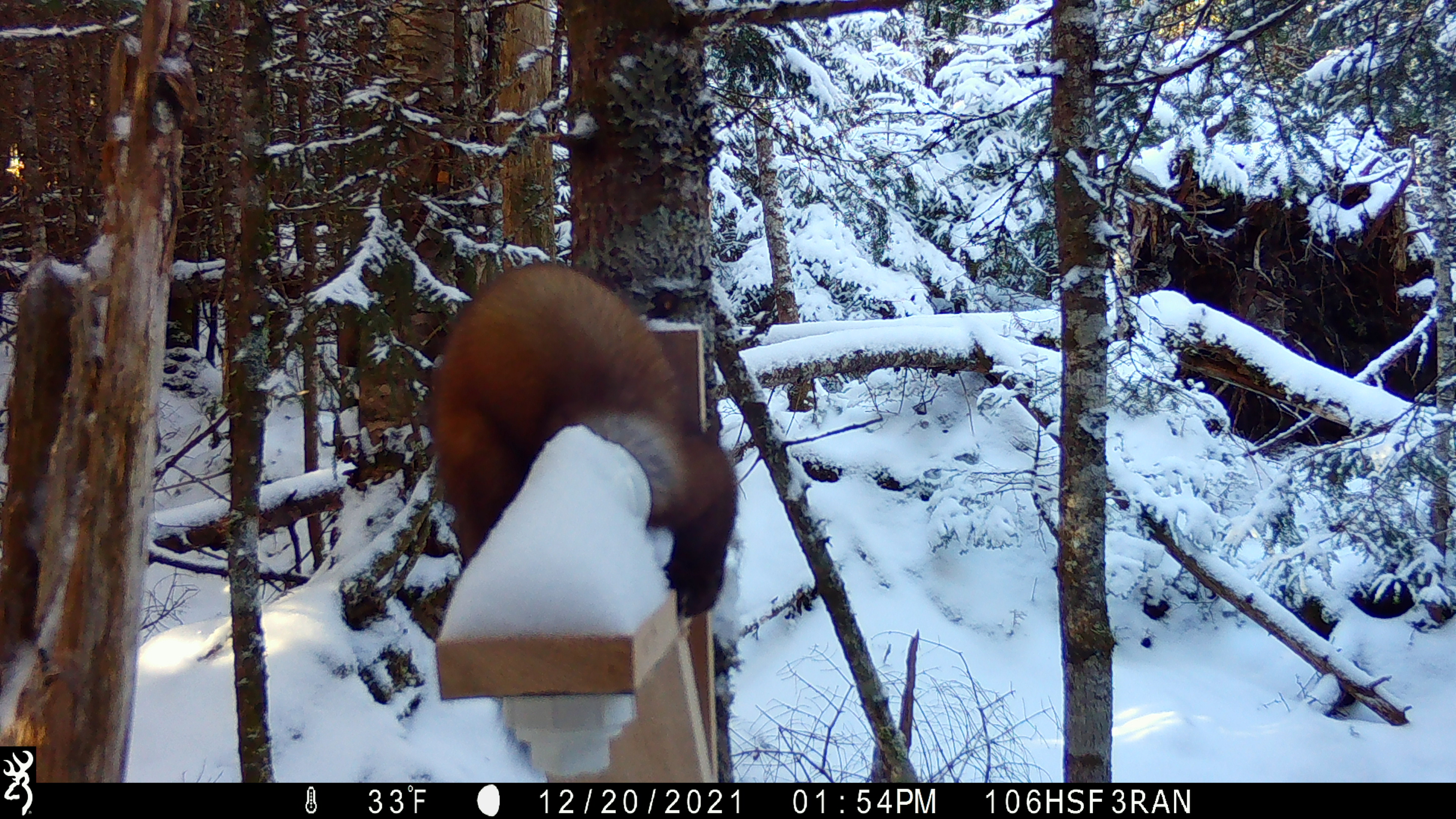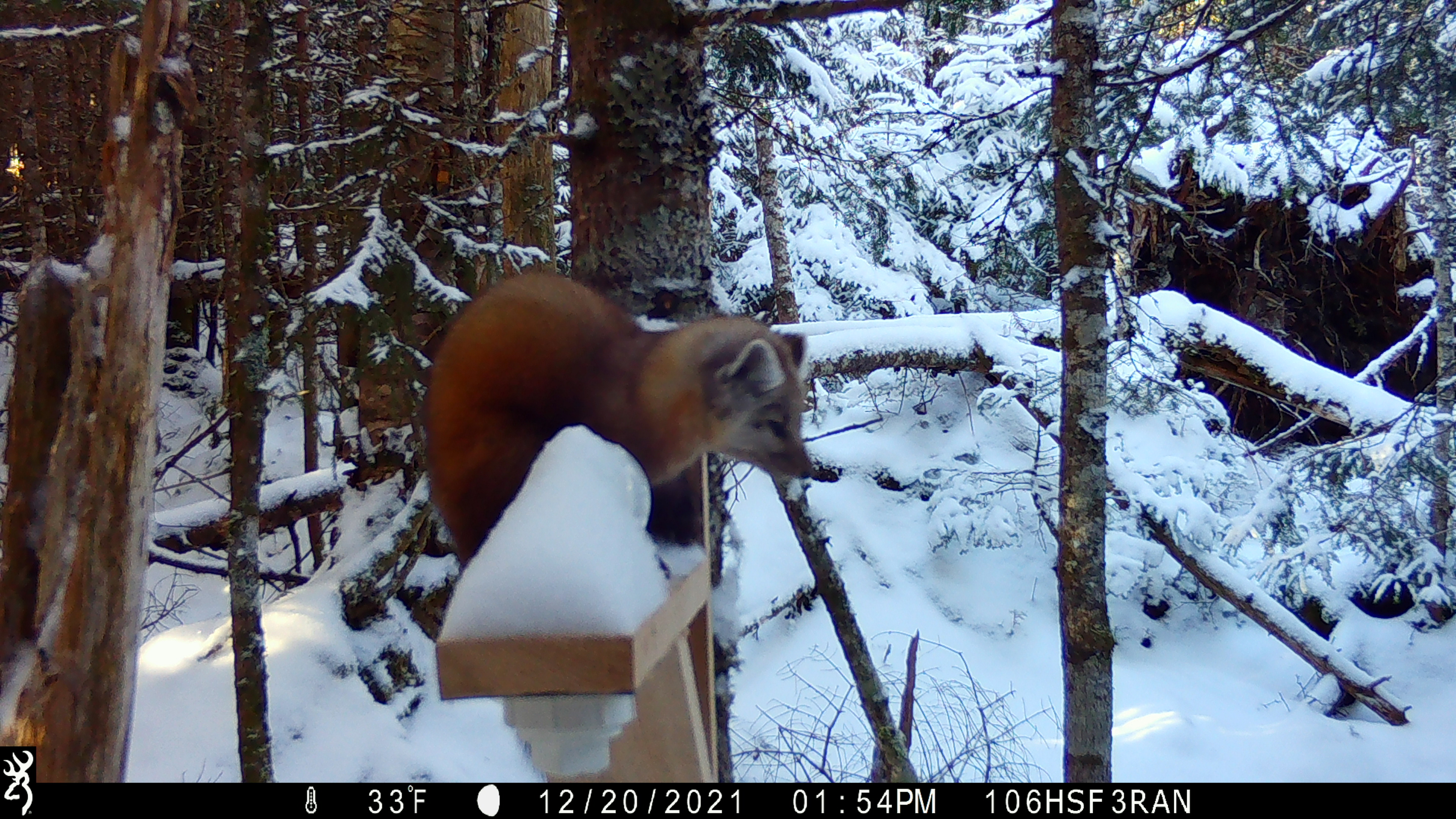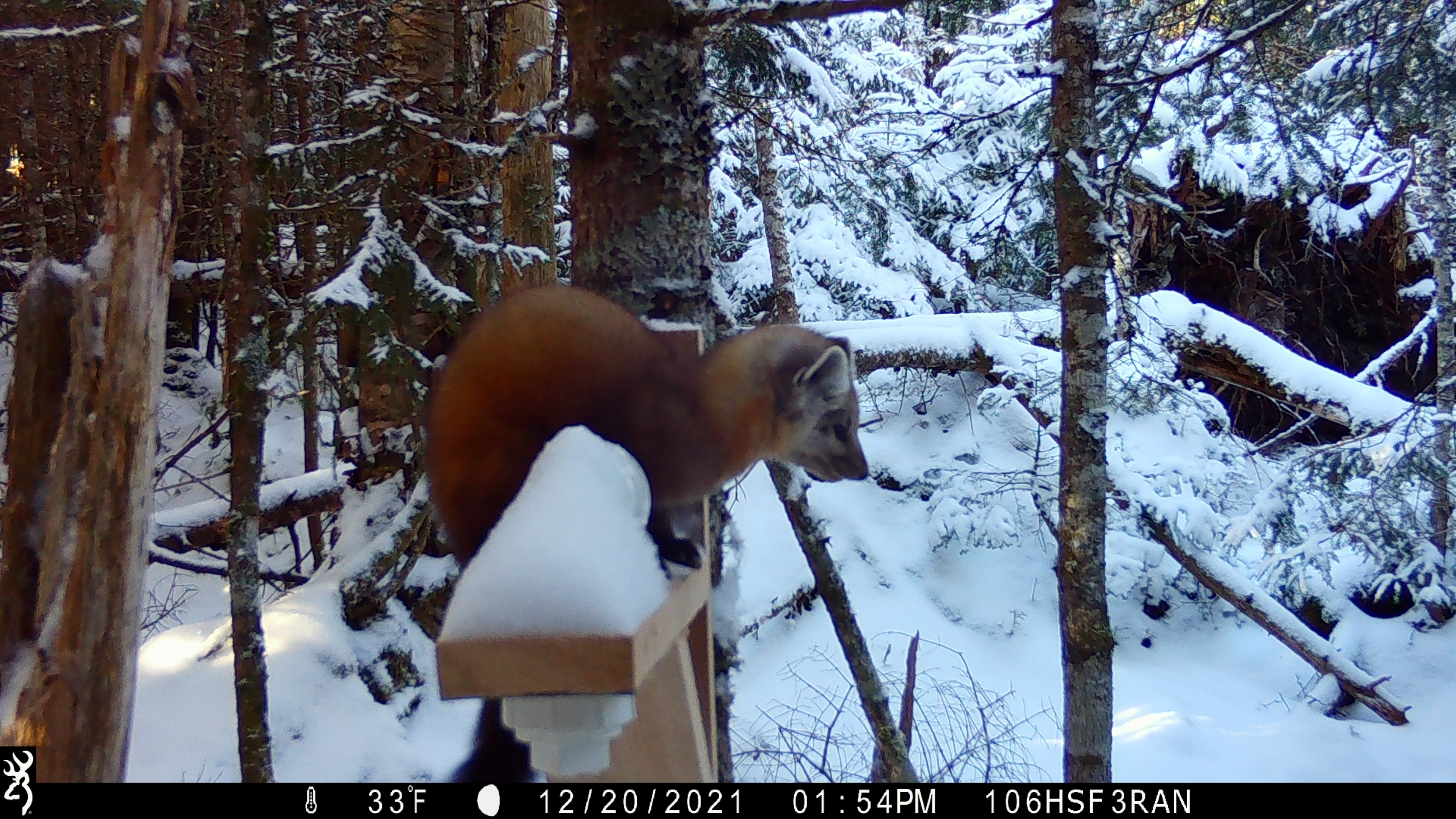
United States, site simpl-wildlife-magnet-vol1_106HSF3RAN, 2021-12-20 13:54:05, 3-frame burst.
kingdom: Animalia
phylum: Chordata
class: Mammalia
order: Carnivora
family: Mustelidae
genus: Martes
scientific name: Martes americana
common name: american marten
American marten (Martes americana).